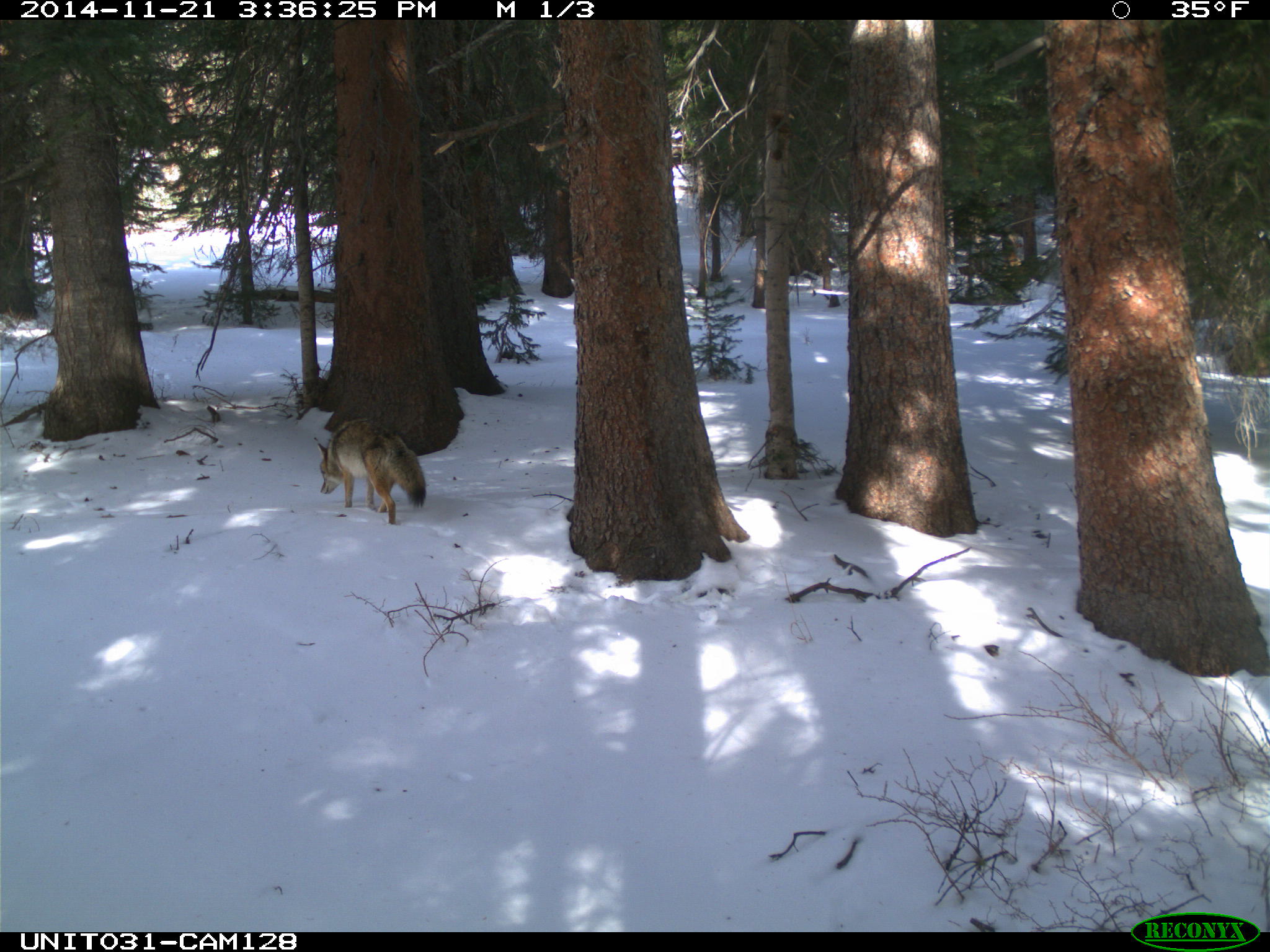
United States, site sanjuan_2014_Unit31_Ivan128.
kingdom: Animalia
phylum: Chordata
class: Mammalia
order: Carnivora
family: Canidae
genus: Canis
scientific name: Canis latrans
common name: coyote